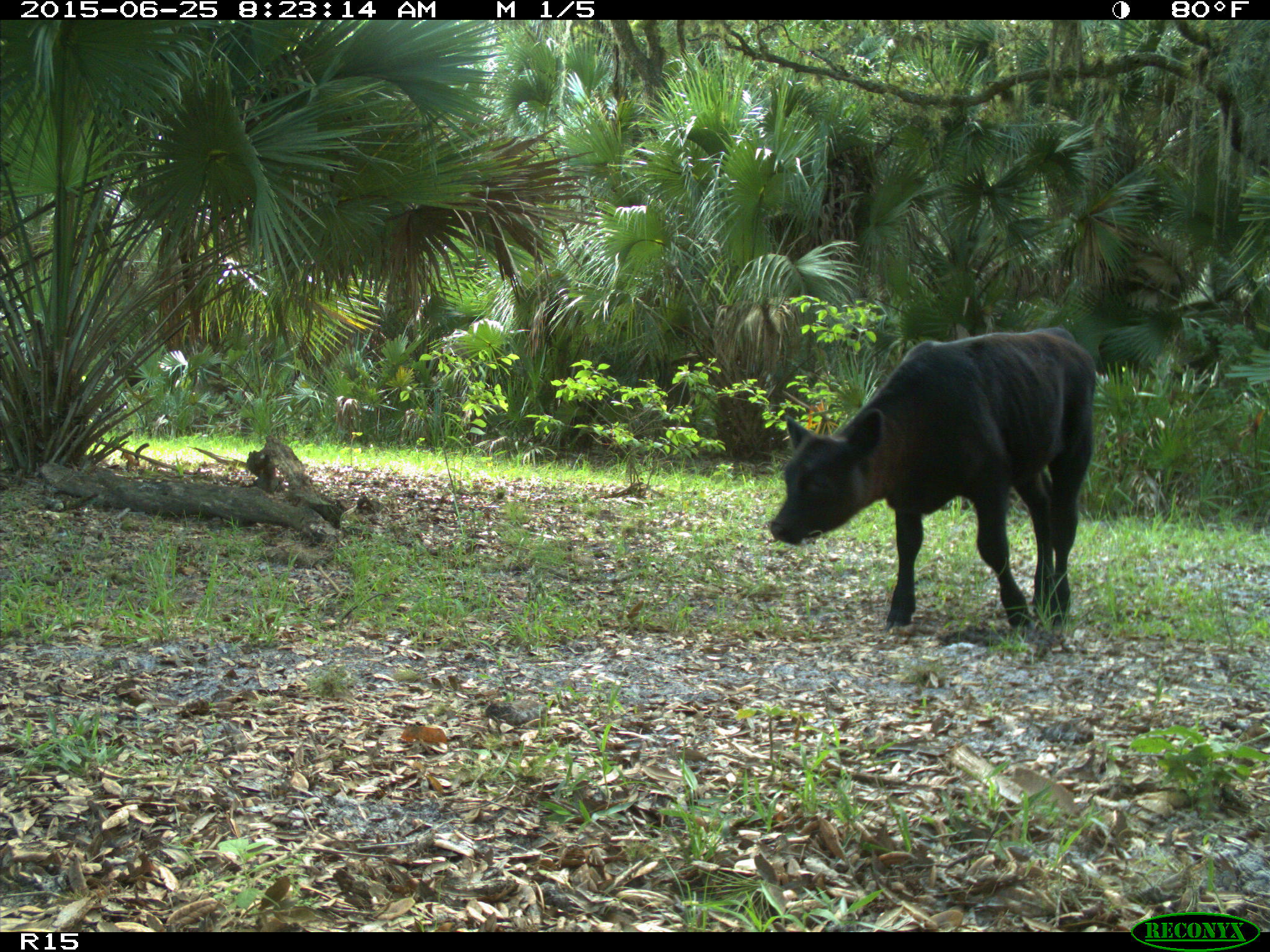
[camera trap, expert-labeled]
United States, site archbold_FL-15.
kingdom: Animalia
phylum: Chordata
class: Mammalia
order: Artiodactyla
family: Bovidae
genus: Bos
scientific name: Bos taurus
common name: domestic cow